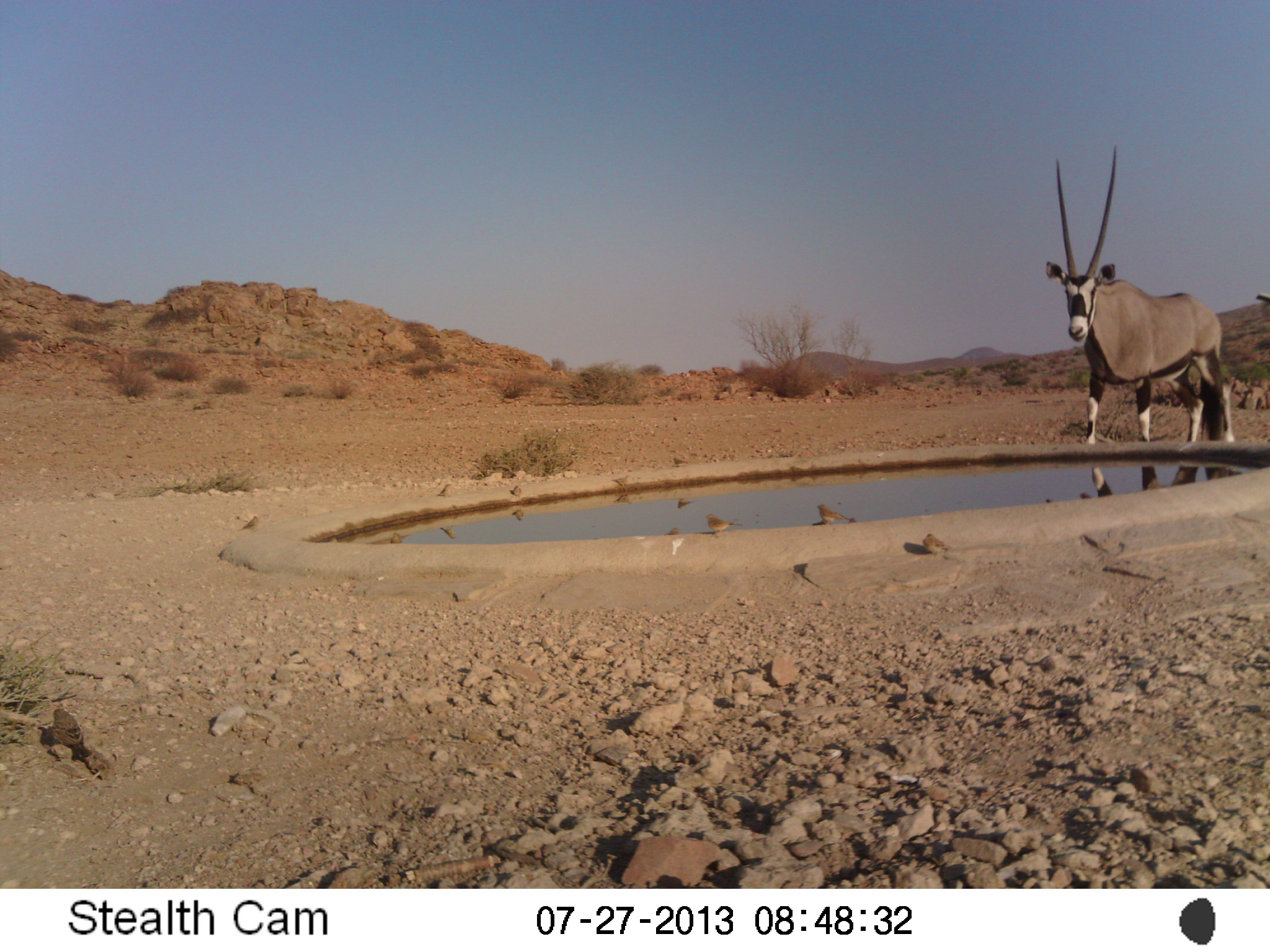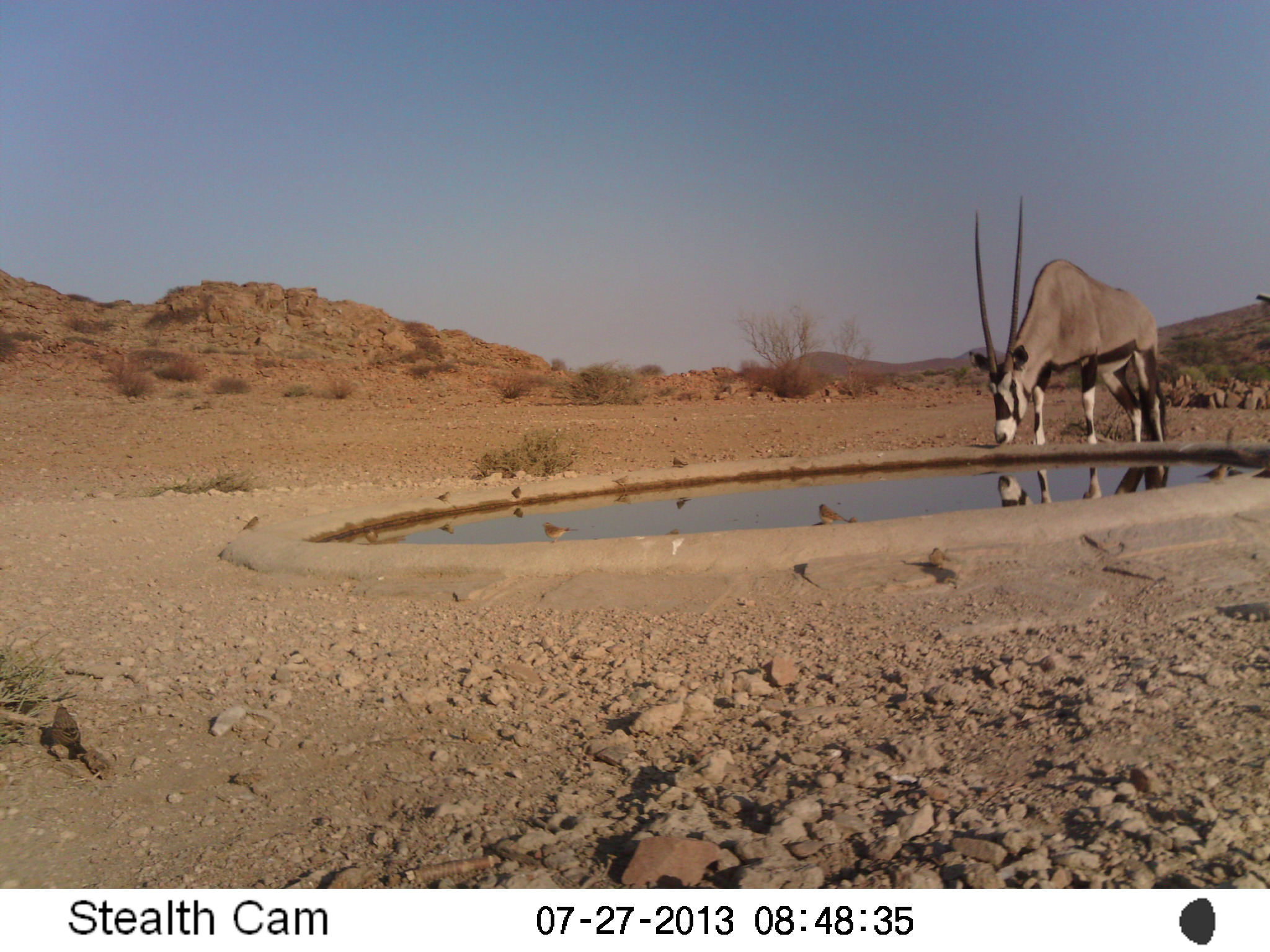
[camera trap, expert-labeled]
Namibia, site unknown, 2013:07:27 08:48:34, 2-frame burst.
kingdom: Animalia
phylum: Chordata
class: Mammalia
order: Artiodactyla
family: Bovidae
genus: Oryx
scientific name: Oryx gazella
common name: gemsbok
Oryx gazella (gemsbok).